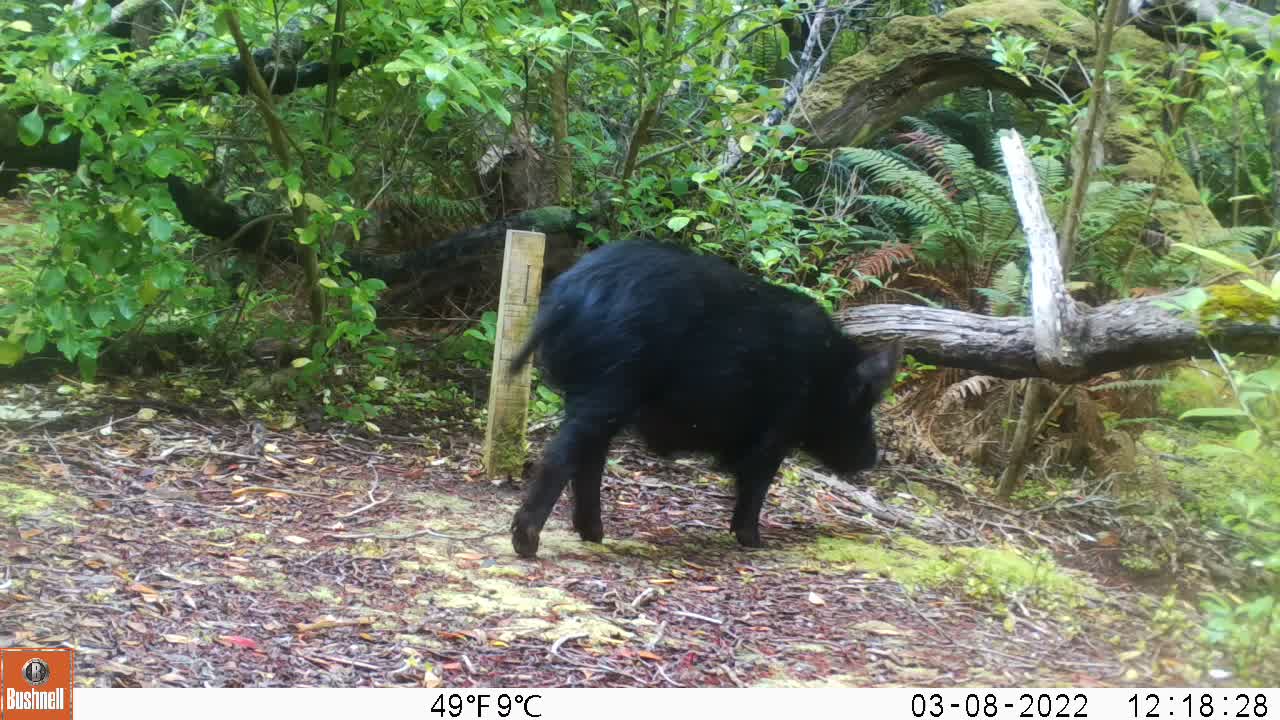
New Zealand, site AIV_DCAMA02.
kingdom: Animalia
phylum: Chordata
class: Mammalia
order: Artiodactyla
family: Suidae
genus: Sus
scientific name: Sus scrofa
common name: pig